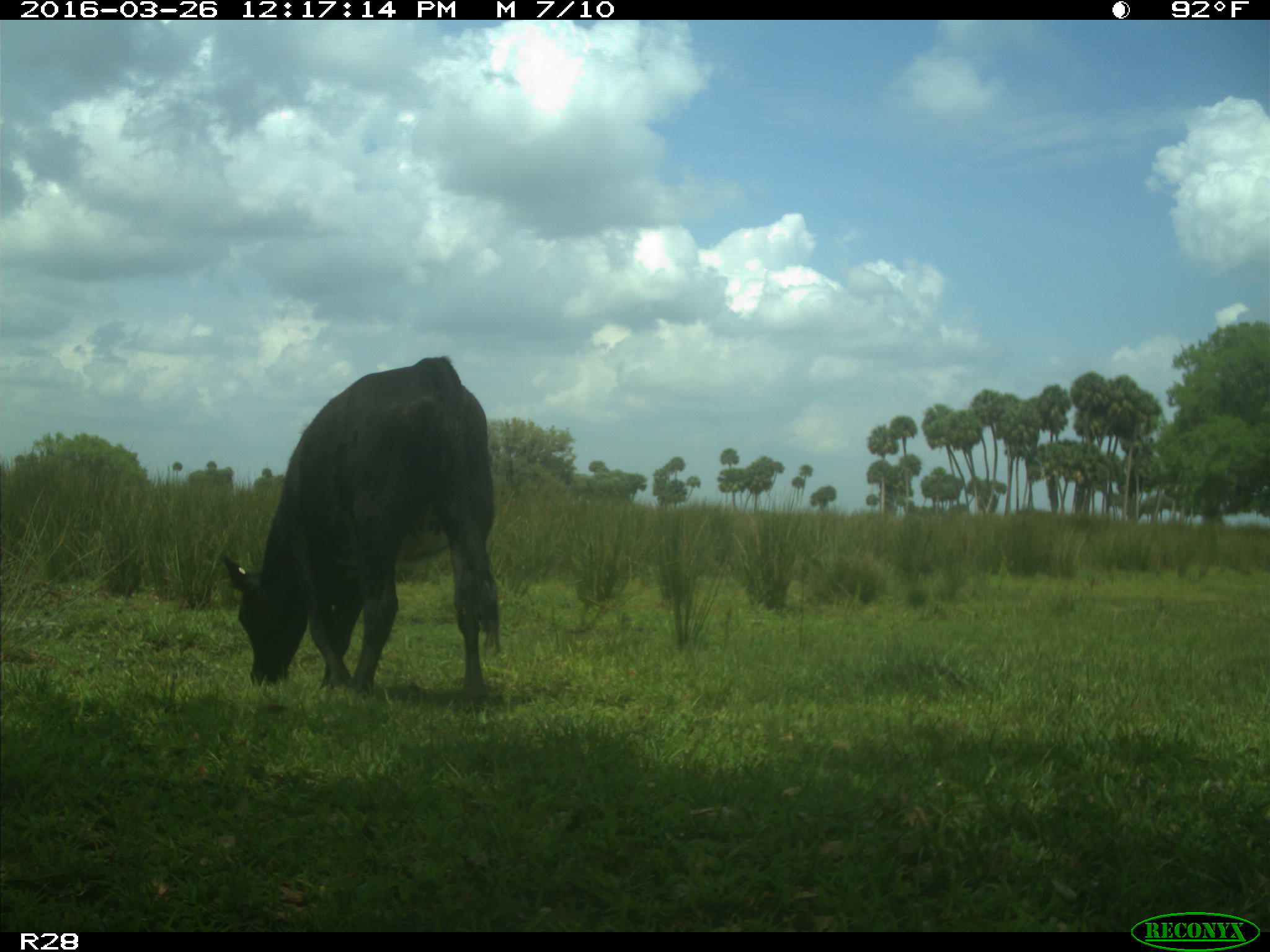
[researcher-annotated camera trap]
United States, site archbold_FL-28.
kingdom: Animalia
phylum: Chordata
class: Mammalia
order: Artiodactyla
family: Bovidae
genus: Bos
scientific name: Bos taurus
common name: domestic cow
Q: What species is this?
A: Bos taurus (domestic cow).